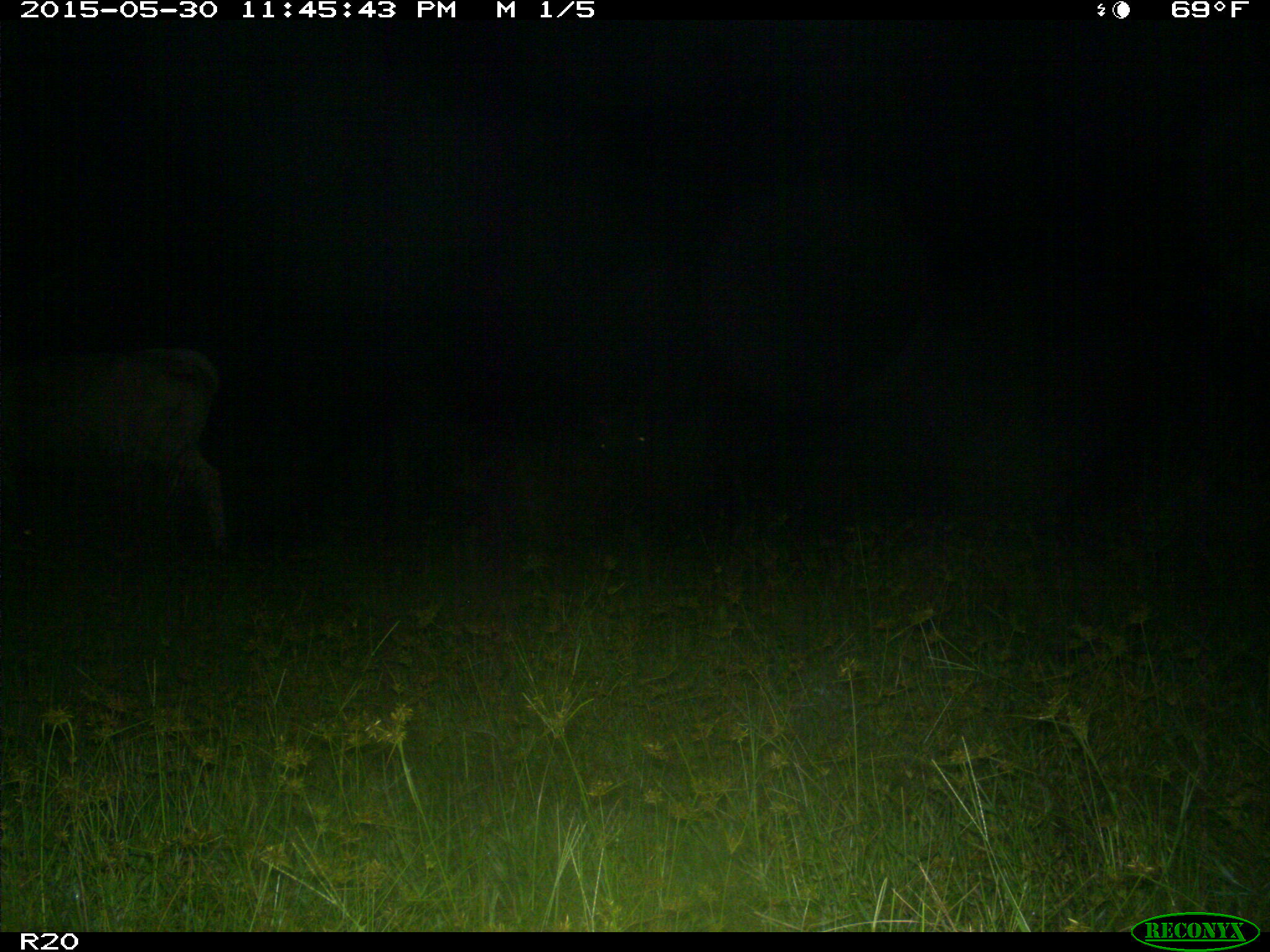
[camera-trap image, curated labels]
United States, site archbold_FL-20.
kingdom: Animalia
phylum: Chordata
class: Mammalia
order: Artiodactyla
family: Bovidae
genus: Bos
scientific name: Bos taurus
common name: domestic cow